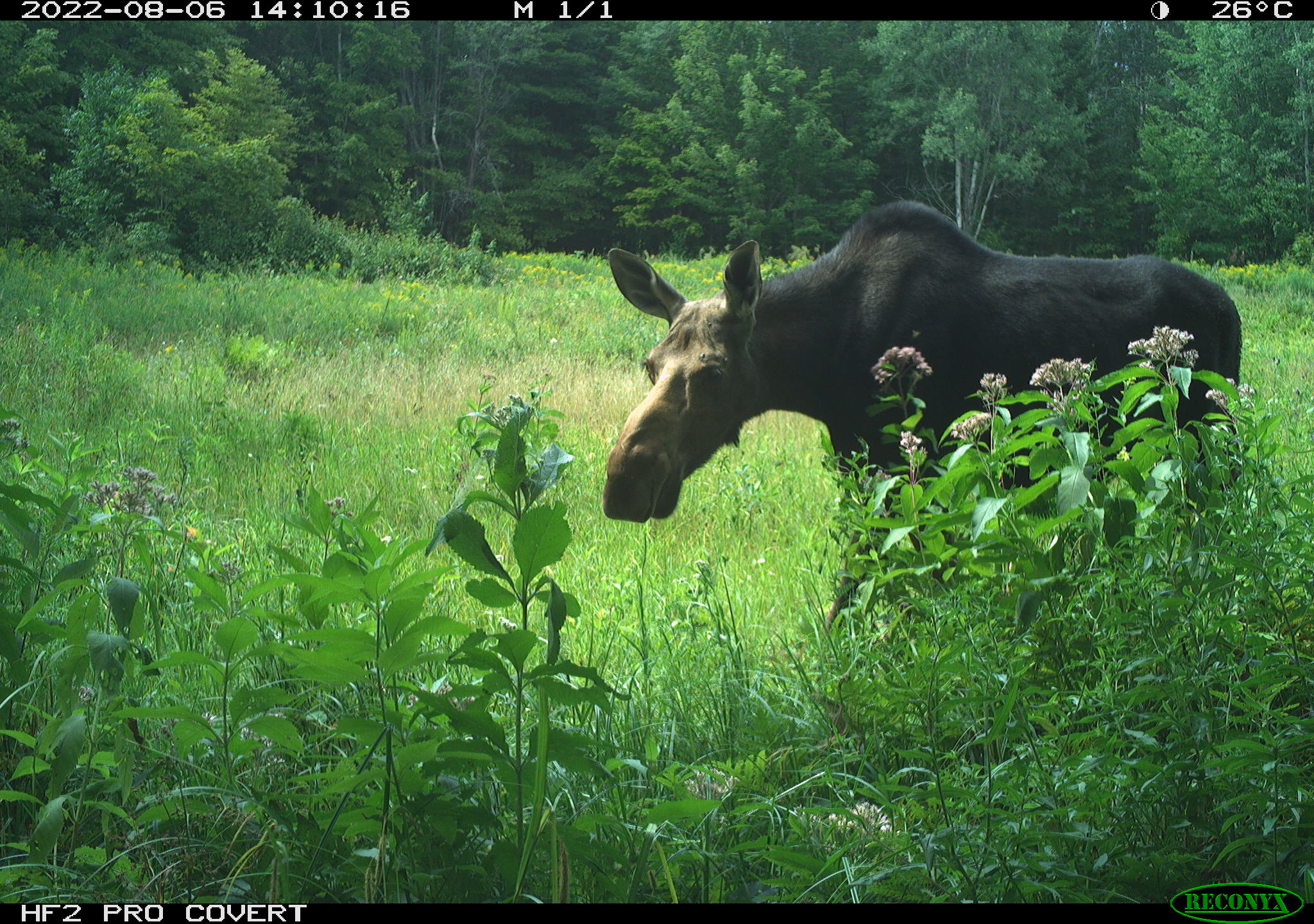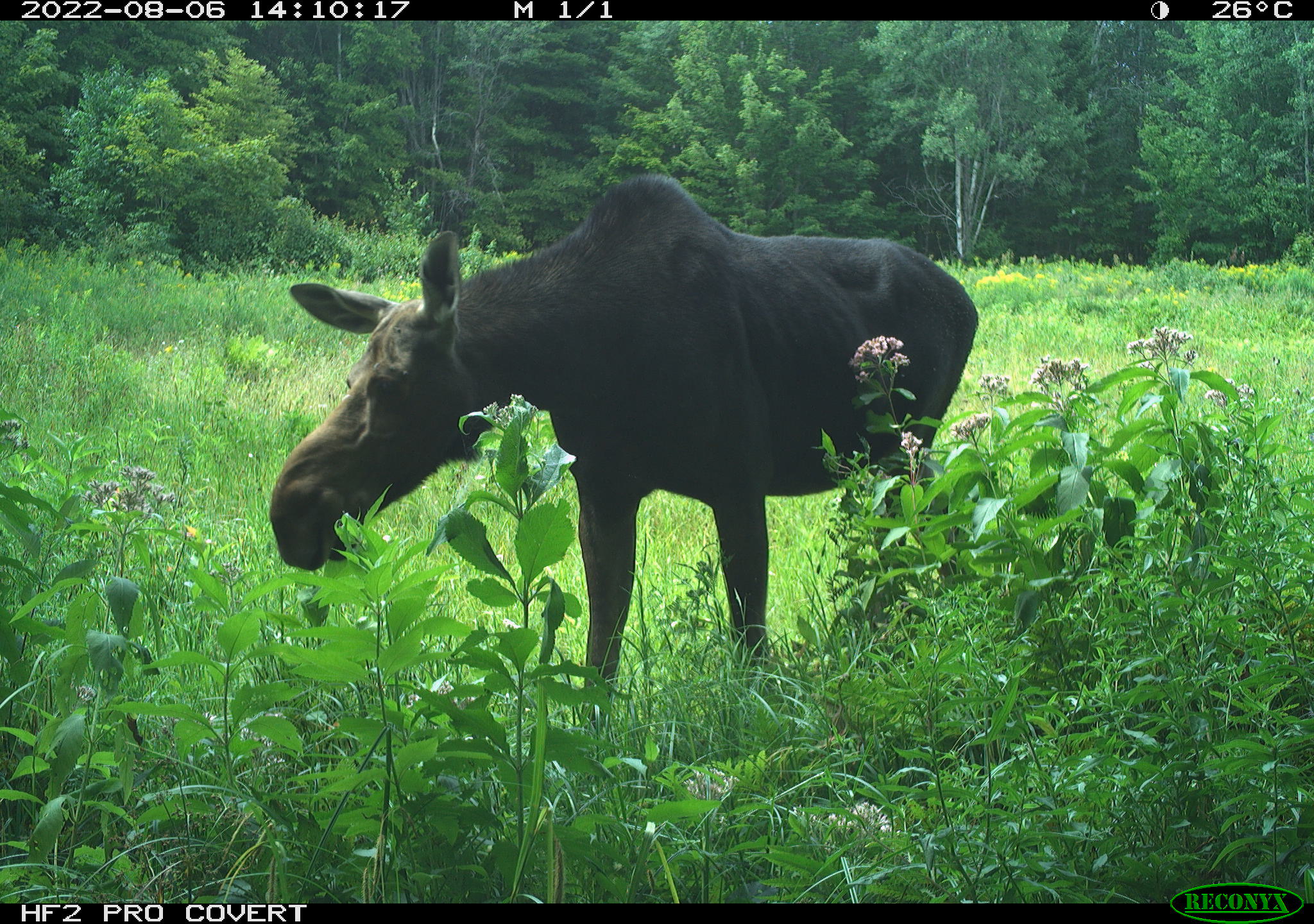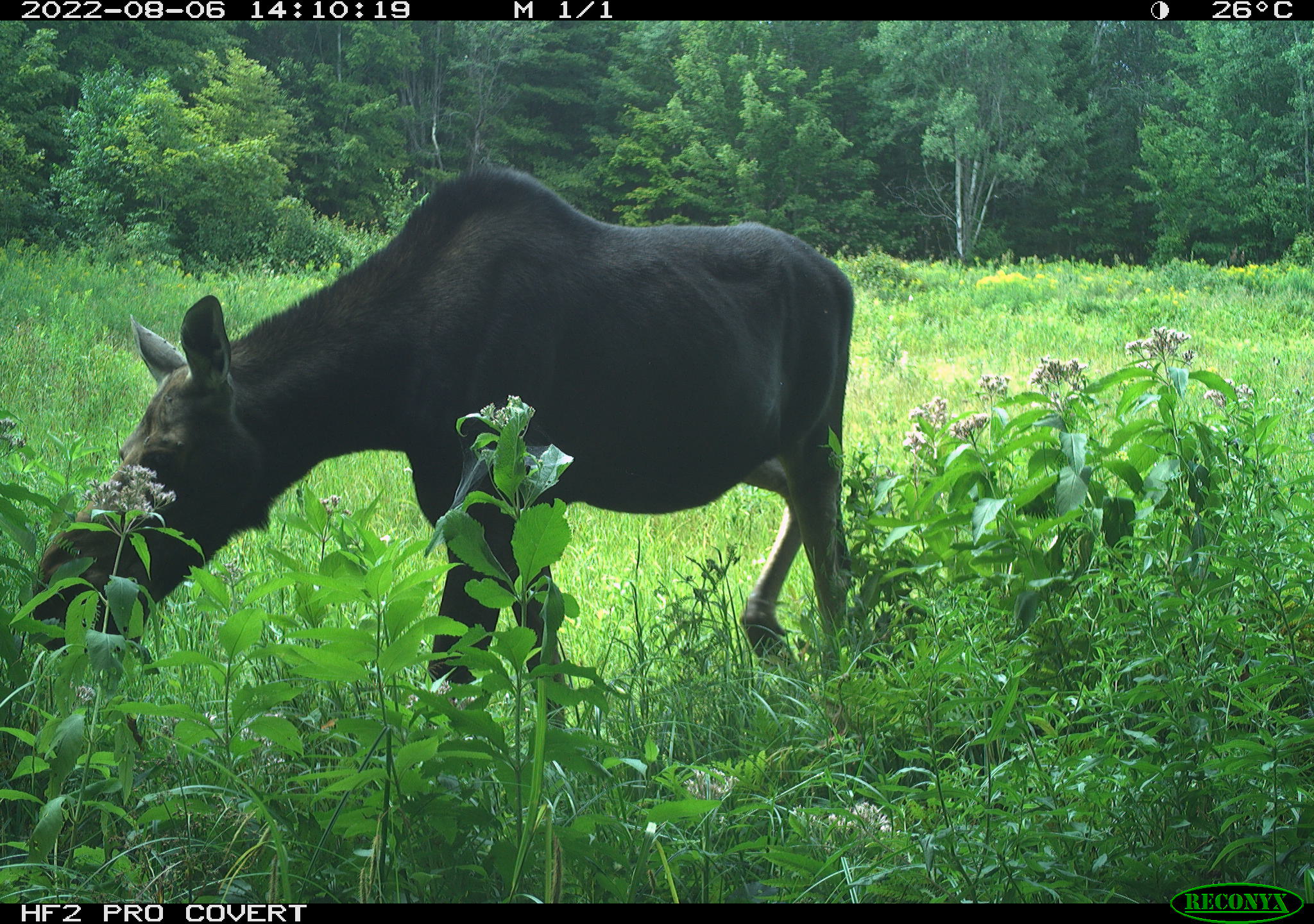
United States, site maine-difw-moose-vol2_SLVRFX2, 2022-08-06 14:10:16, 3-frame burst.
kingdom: Animalia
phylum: Chordata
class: Mammalia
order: Artiodactyla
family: Cervidae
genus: Alces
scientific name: Alces alces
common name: moose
Moose (Alces alces).